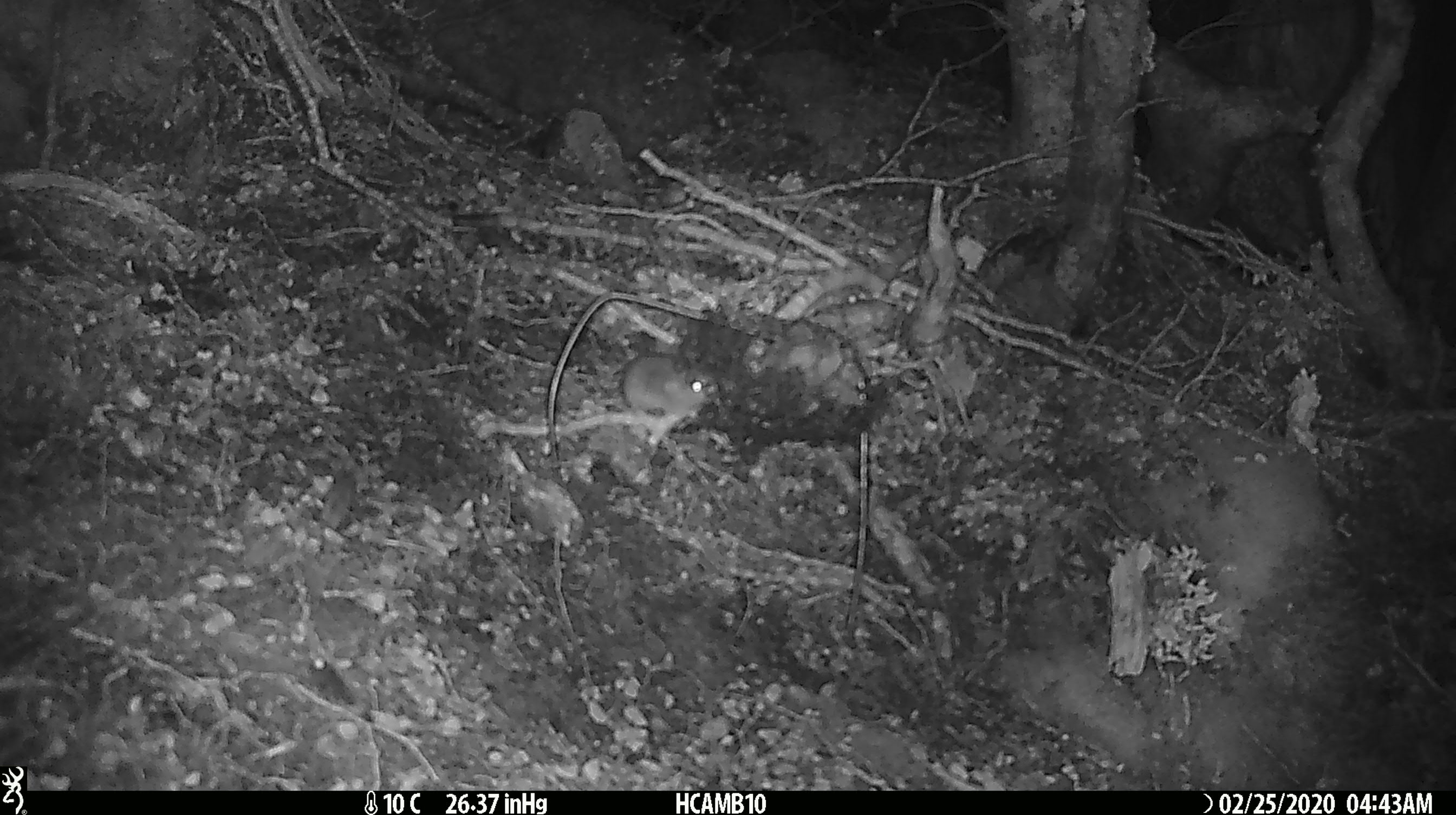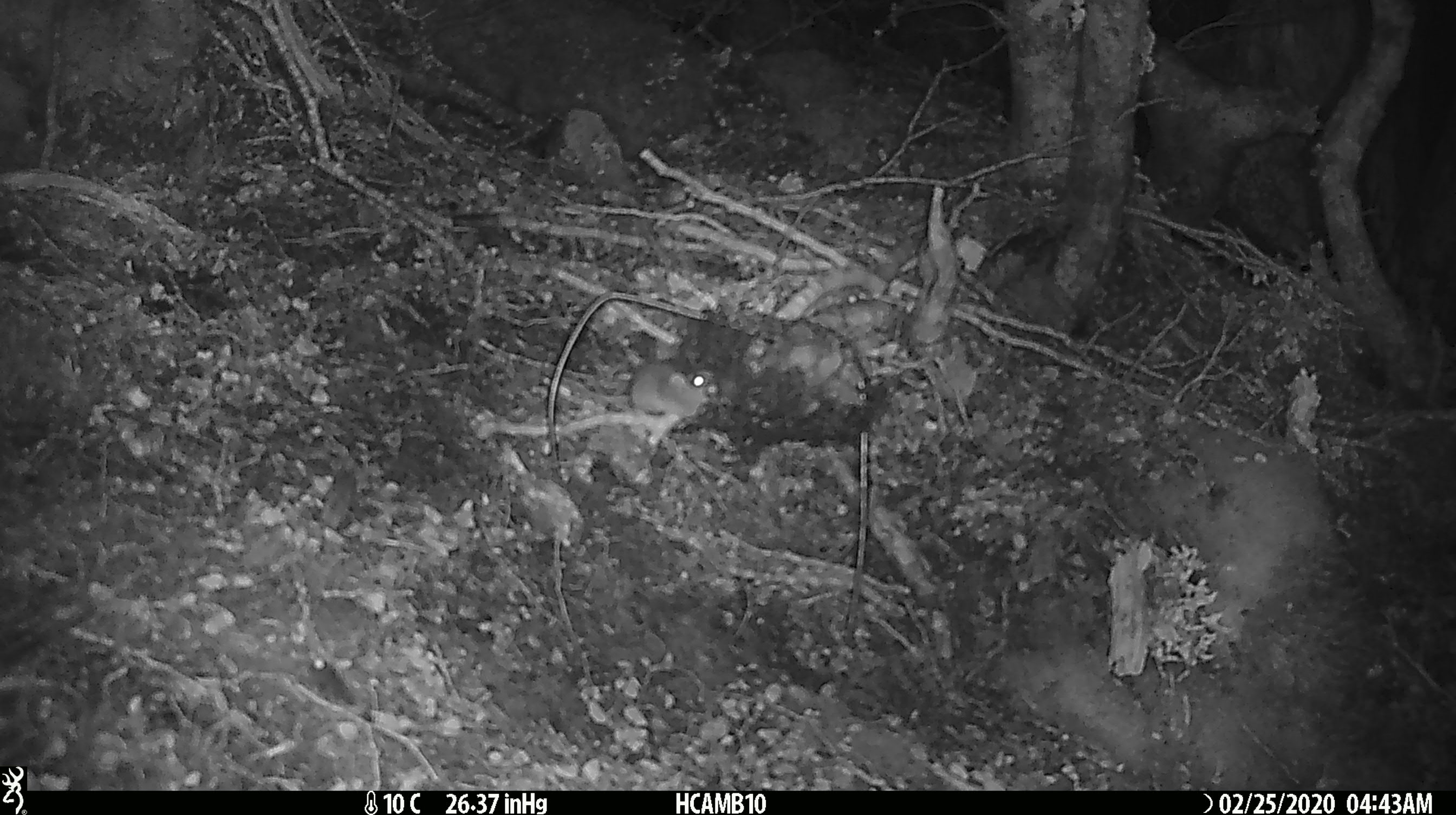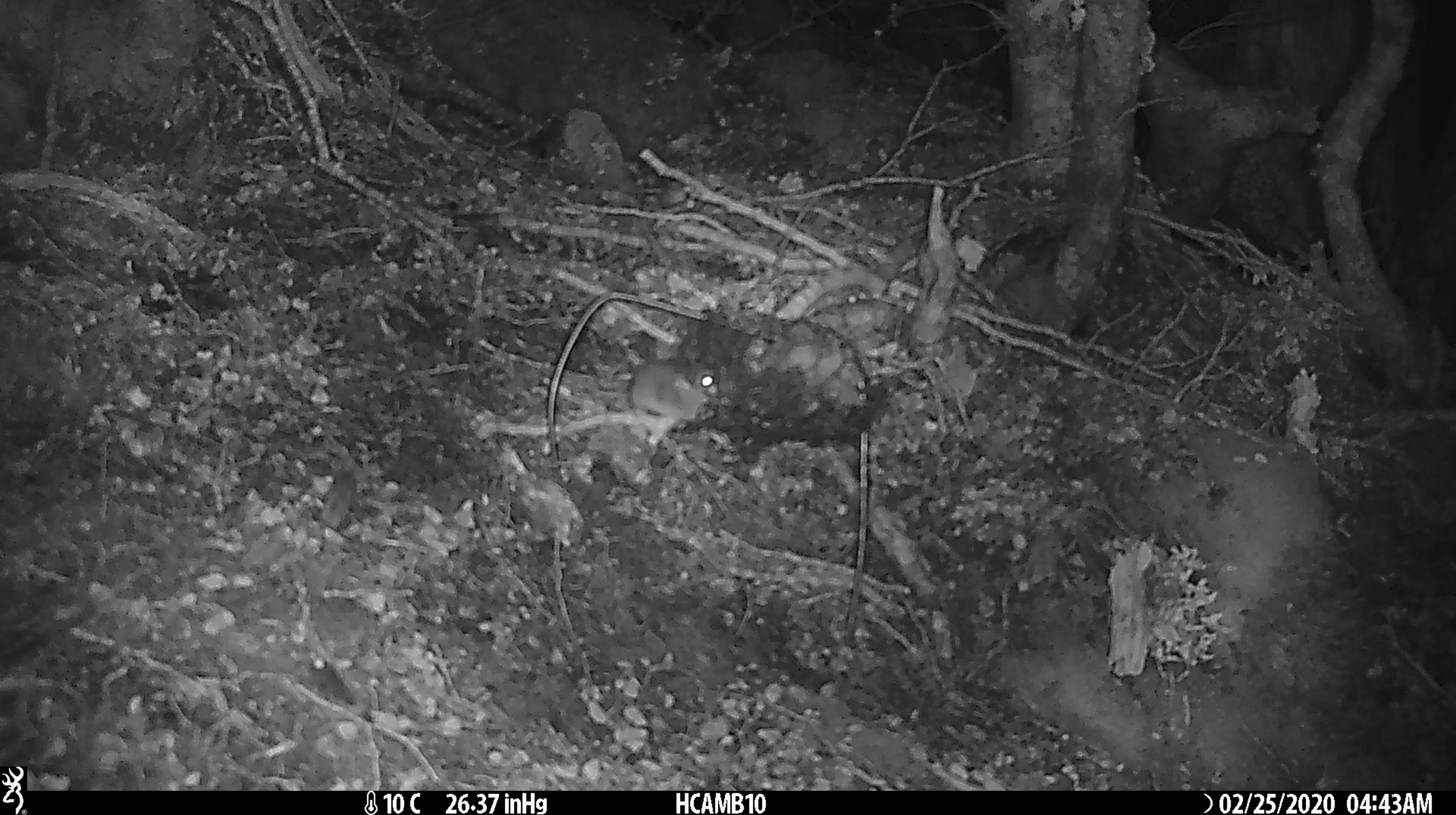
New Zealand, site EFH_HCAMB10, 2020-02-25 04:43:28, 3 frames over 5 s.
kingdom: Animalia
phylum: Chordata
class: Mammalia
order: Rodentia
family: Muridae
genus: Mus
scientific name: Mus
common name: mouse